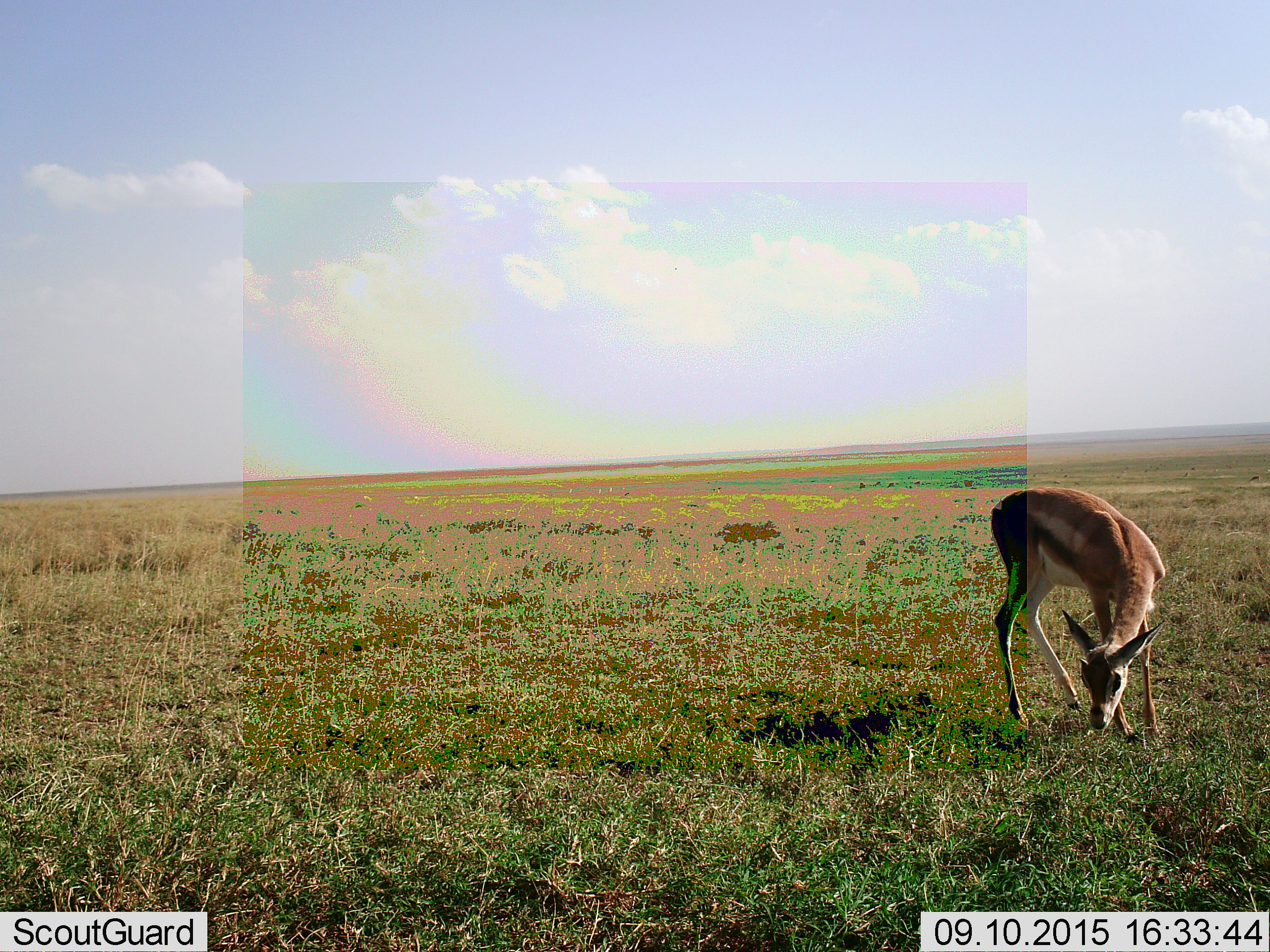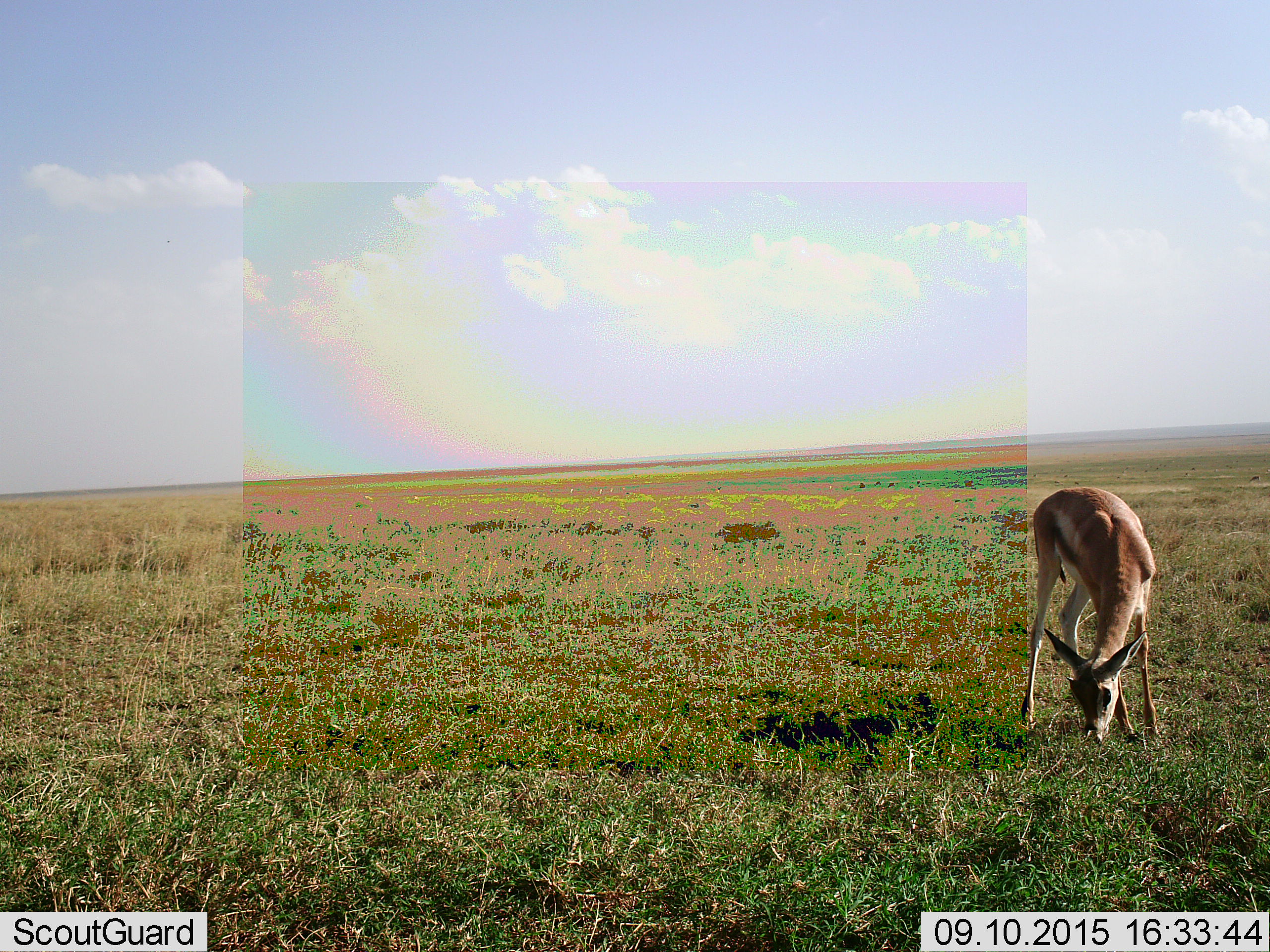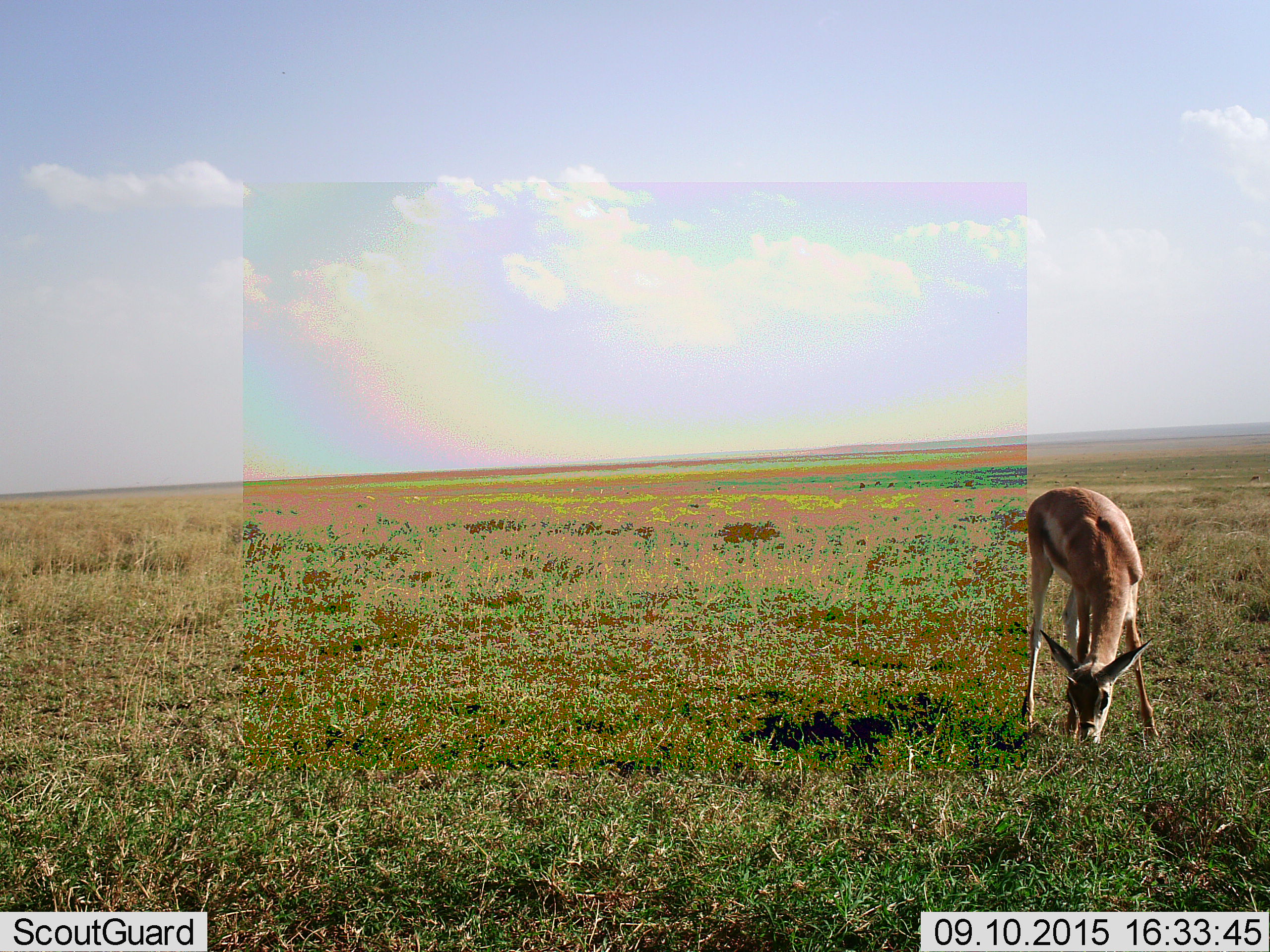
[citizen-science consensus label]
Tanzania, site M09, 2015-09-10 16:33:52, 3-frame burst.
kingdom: Animalia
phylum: Chordata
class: Mammalia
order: Artiodactyla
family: Bovidae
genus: Eudorcas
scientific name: Eudorcas thomsonii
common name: thomson's gazelle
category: gazellethomsons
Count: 1.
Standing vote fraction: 50%.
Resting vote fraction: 0%.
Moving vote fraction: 12%.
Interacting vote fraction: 0%.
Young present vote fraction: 0%.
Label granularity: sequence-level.